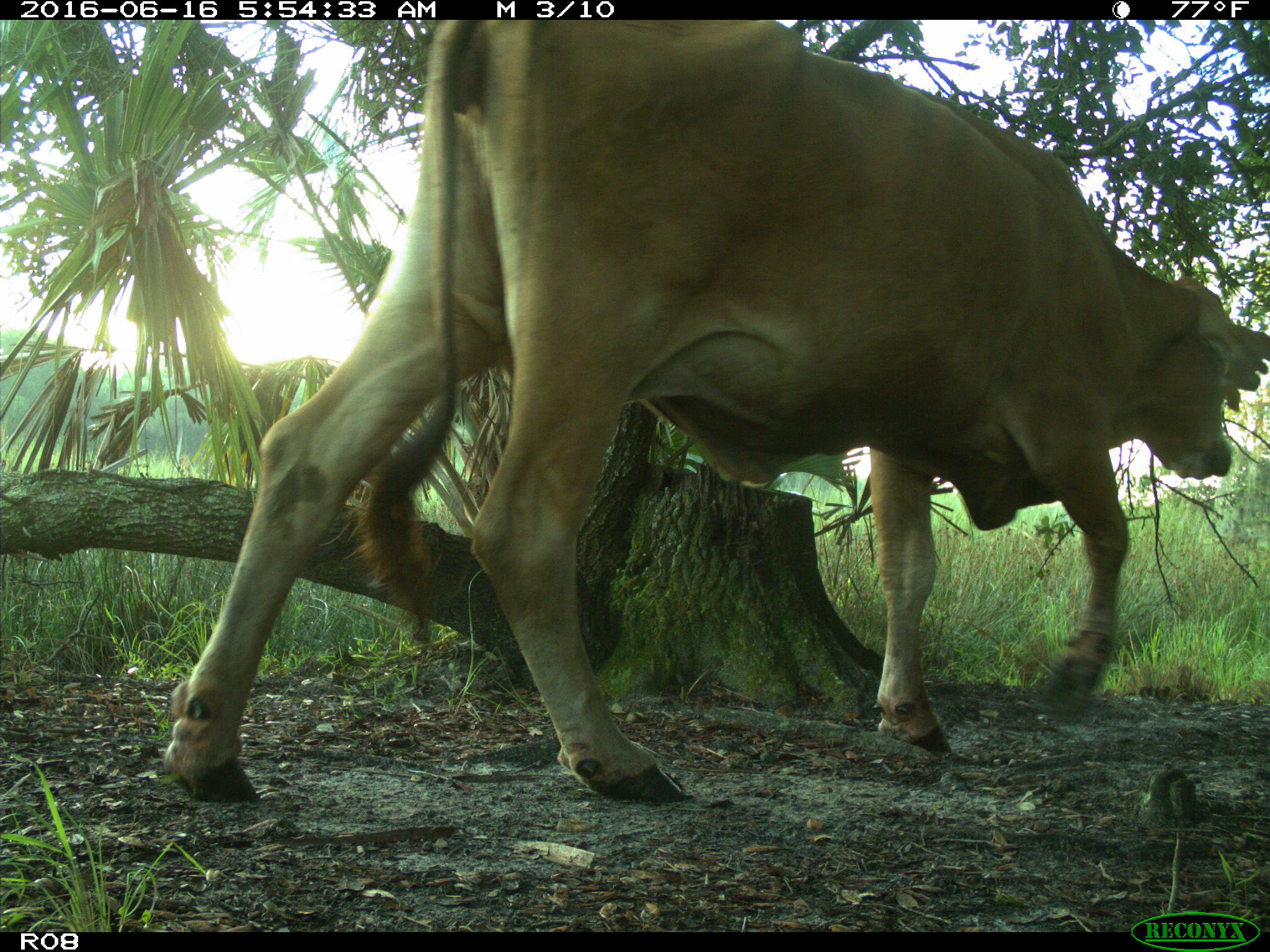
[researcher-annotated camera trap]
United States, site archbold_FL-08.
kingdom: Animalia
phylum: Chordata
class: Mammalia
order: Artiodactyla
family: Bovidae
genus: Bos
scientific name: Bos taurus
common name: domestic cow